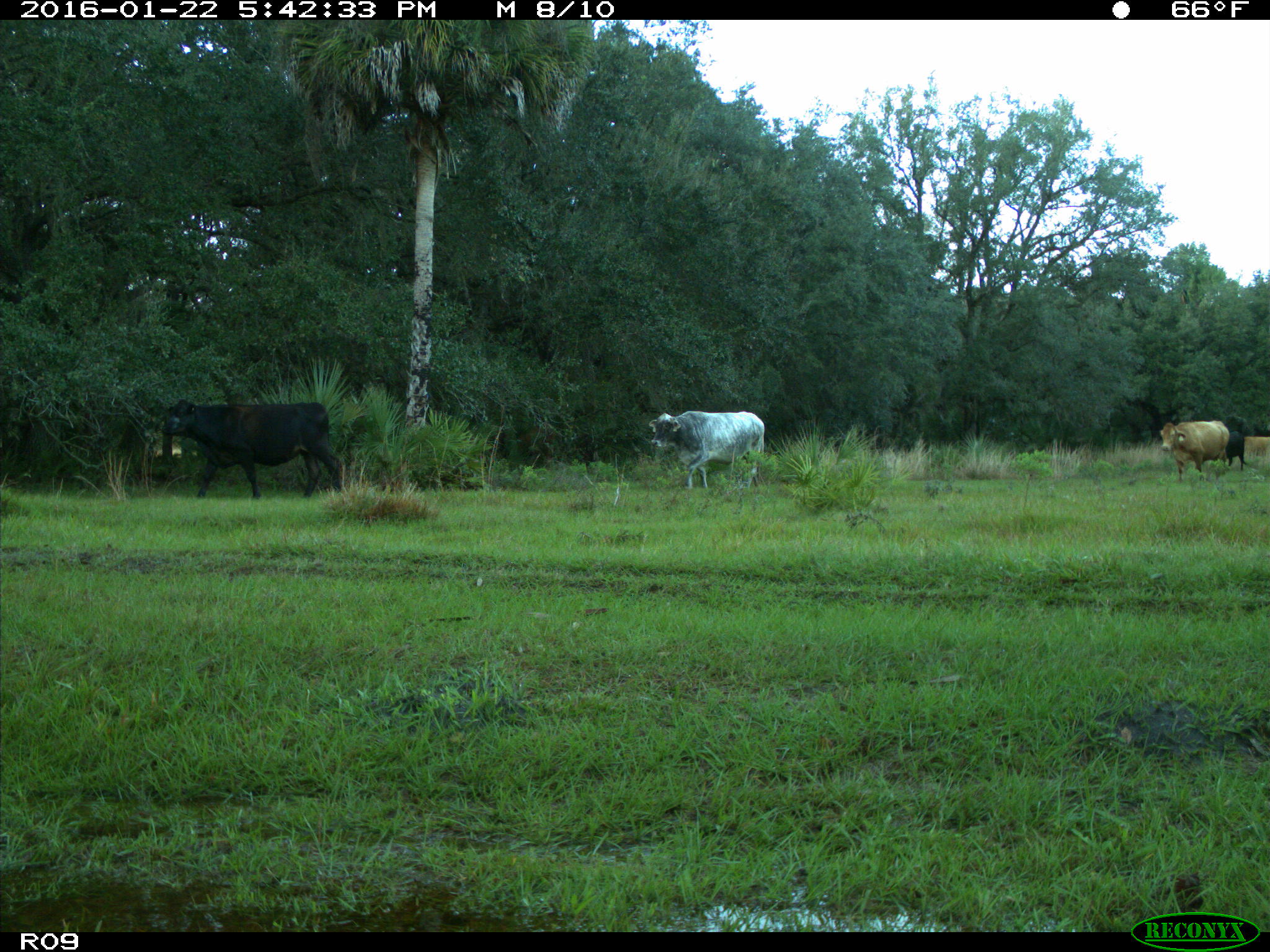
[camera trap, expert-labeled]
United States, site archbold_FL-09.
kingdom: Animalia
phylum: Chordata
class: Mammalia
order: Artiodactyla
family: Bovidae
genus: Bos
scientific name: Bos taurus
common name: domestic cow